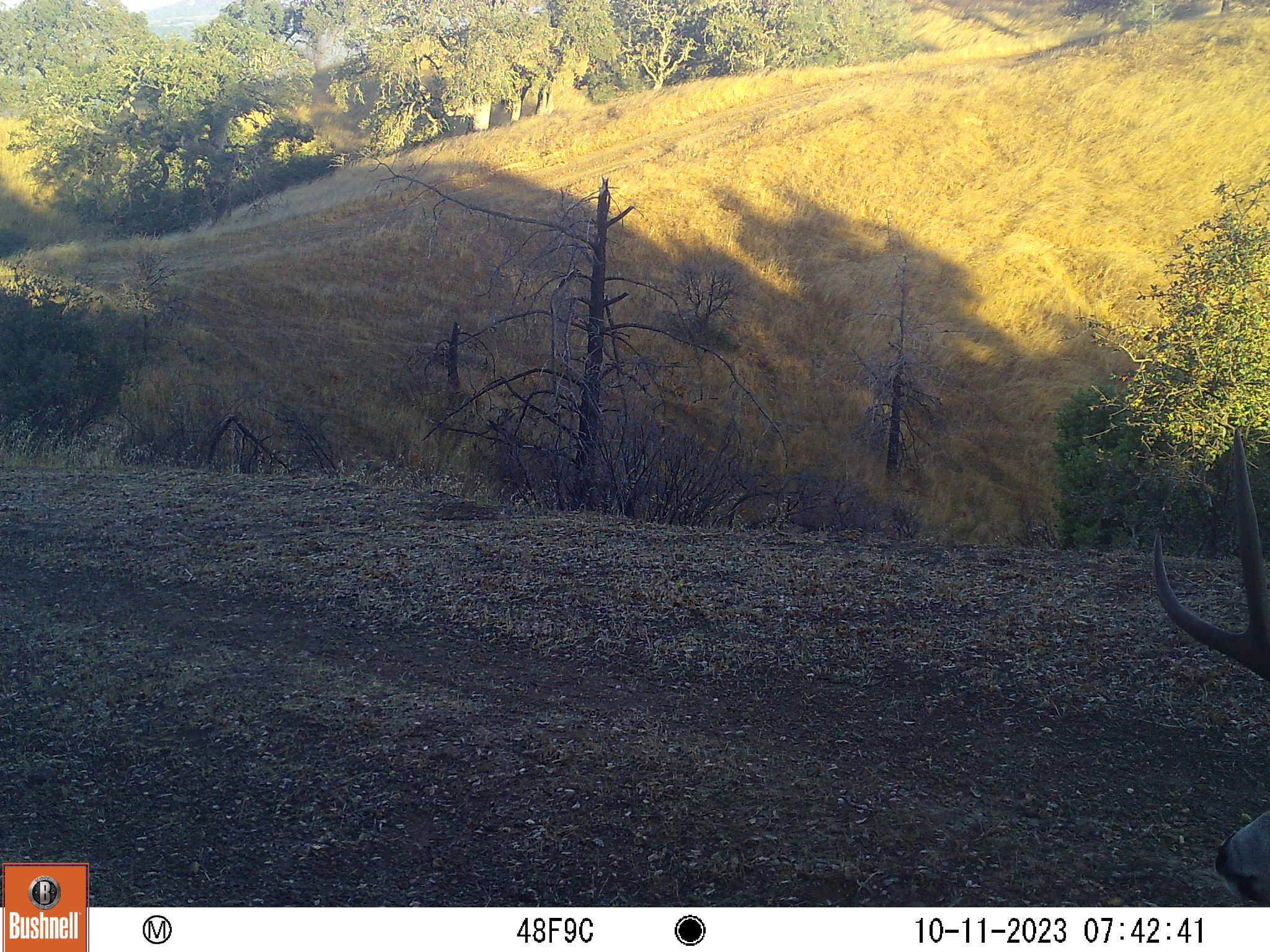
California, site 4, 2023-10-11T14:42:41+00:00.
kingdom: Animalia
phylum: Chordata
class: Mammalia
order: Artiodactyla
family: Cervidae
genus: Odocoileus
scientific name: Odocoileus hemionus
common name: mule deer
Mule deer (Odocoileus hemionus).